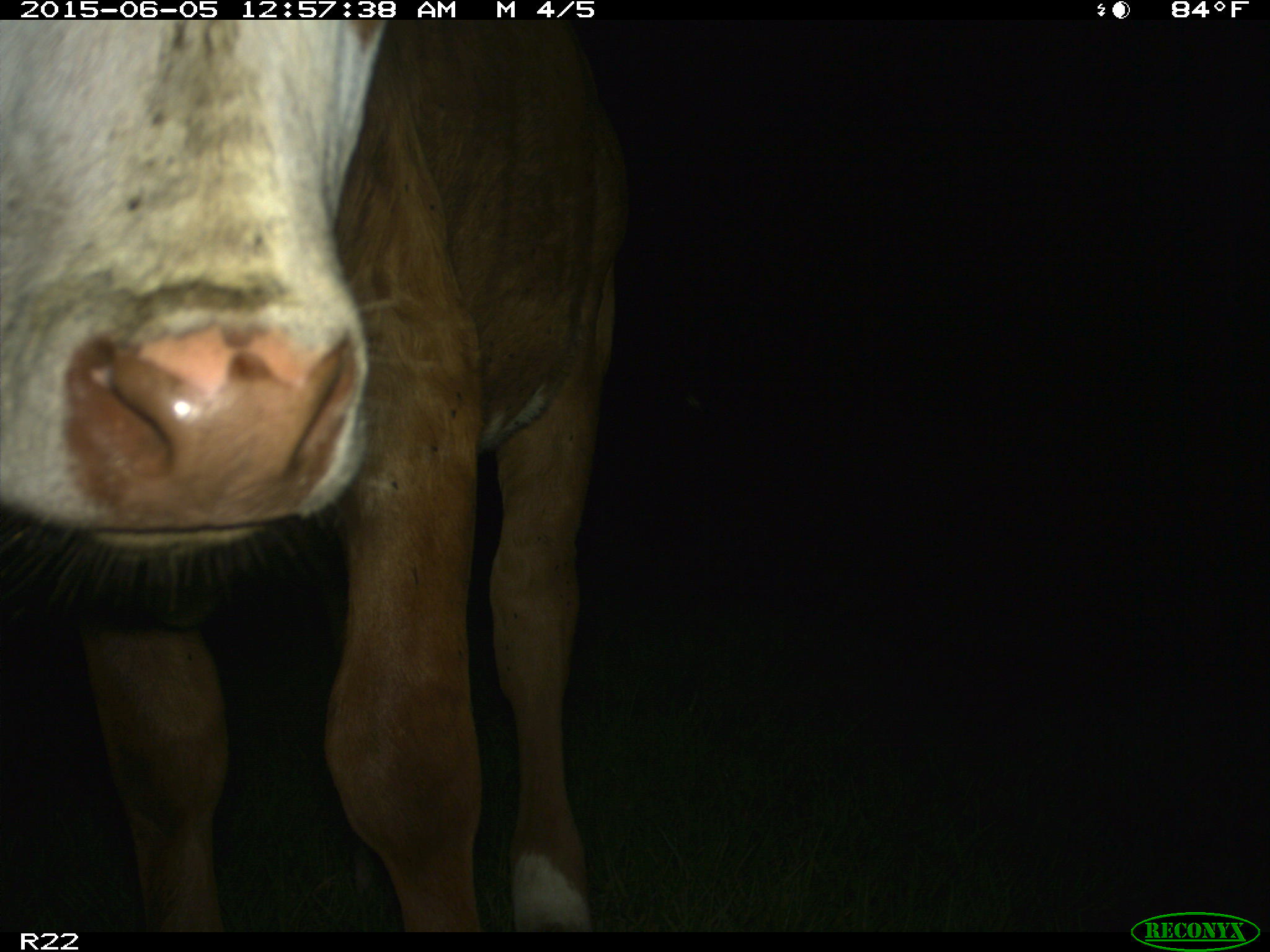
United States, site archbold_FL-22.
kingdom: Animalia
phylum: Chordata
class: Mammalia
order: Artiodactyla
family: Bovidae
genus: Bos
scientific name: Bos taurus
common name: domestic cow